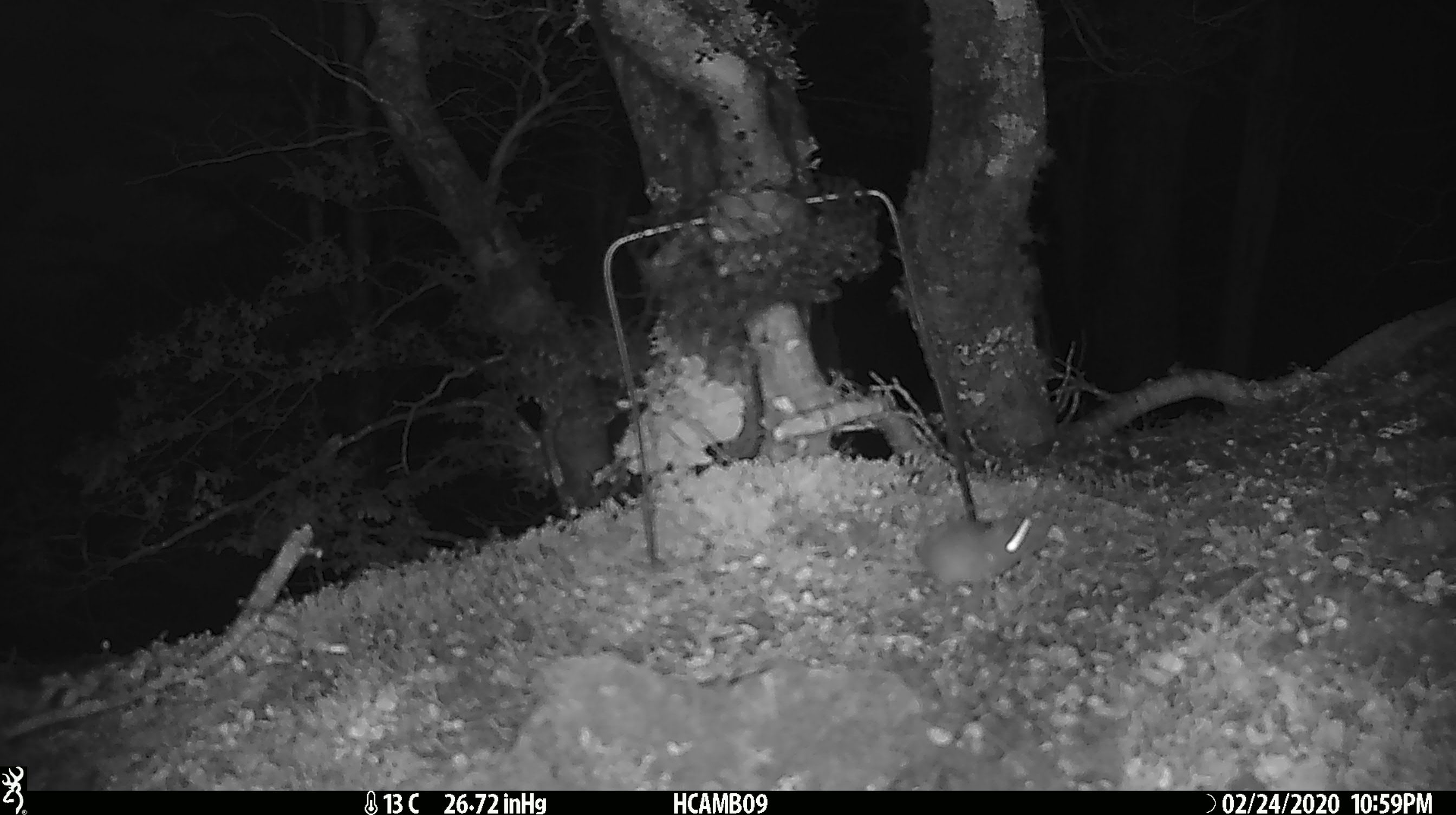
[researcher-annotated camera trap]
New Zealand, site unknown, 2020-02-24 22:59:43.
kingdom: Animalia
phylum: Chordata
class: Mammalia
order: Rodentia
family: Muridae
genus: Mus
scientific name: Mus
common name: mouse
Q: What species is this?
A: Mouse (Mus).